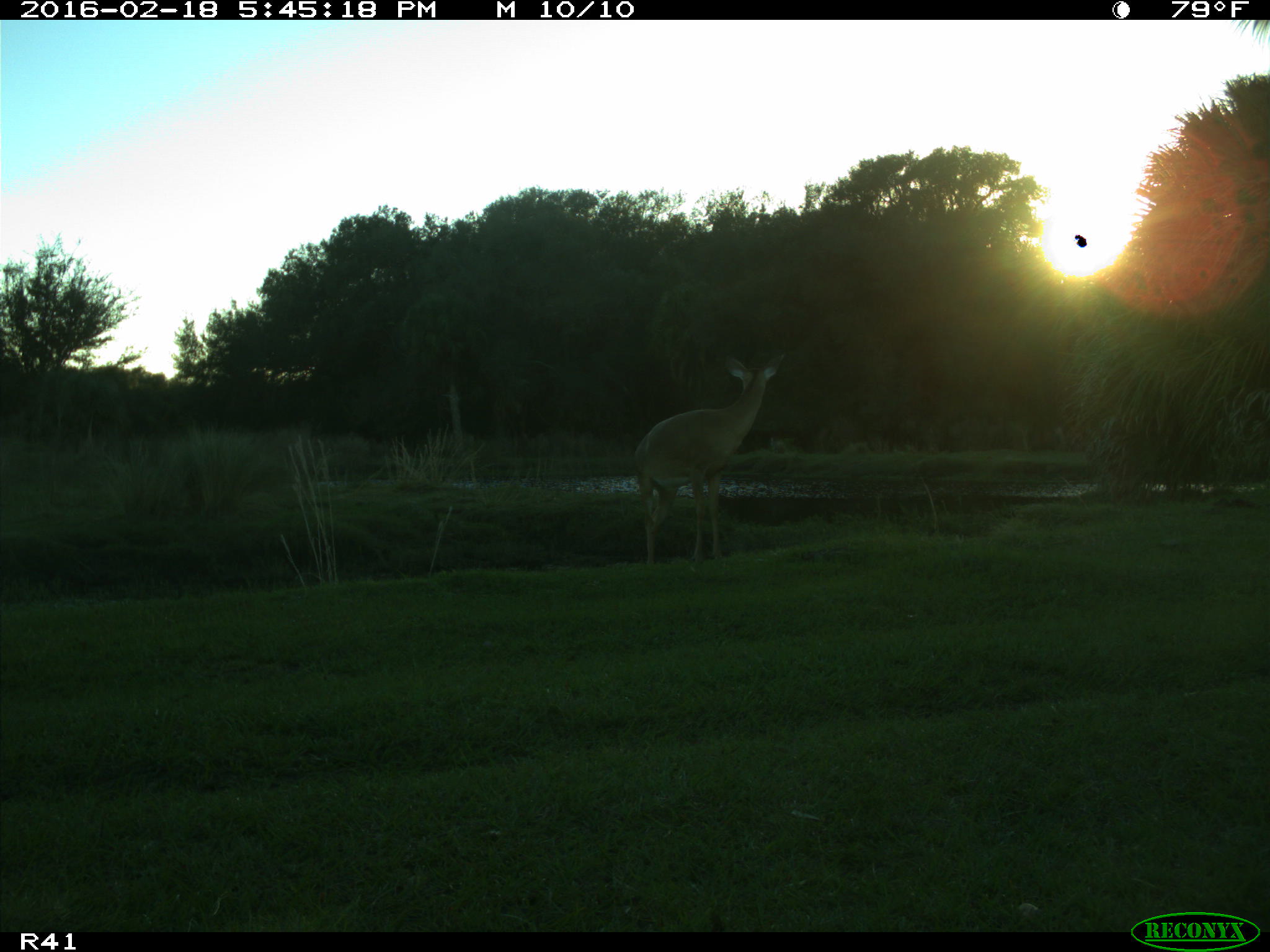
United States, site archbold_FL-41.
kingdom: Animalia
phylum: Chordata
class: Mammalia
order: Artiodactyla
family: Cervidae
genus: Odocoileus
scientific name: Odocoileus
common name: deer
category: unidentified deer